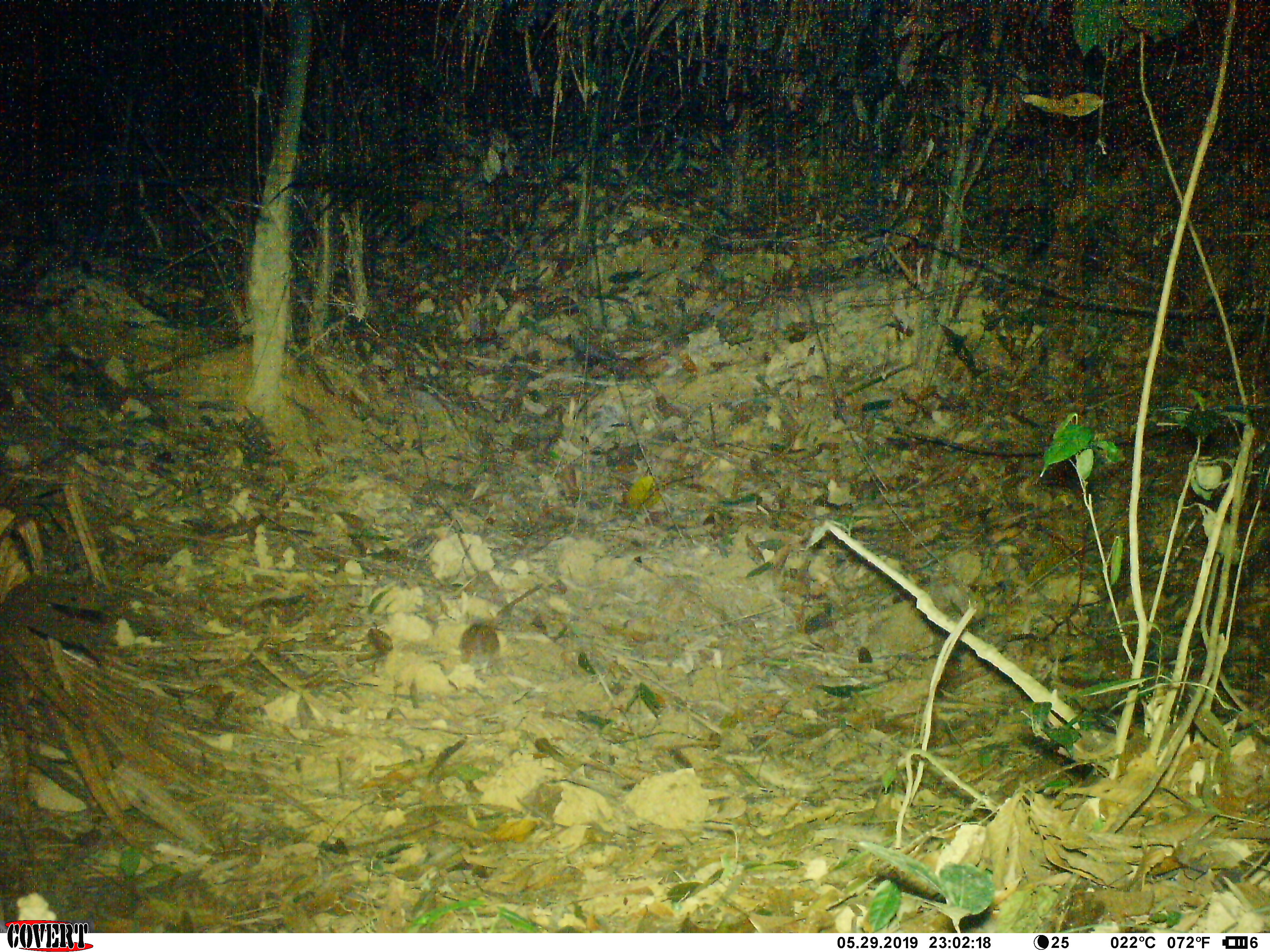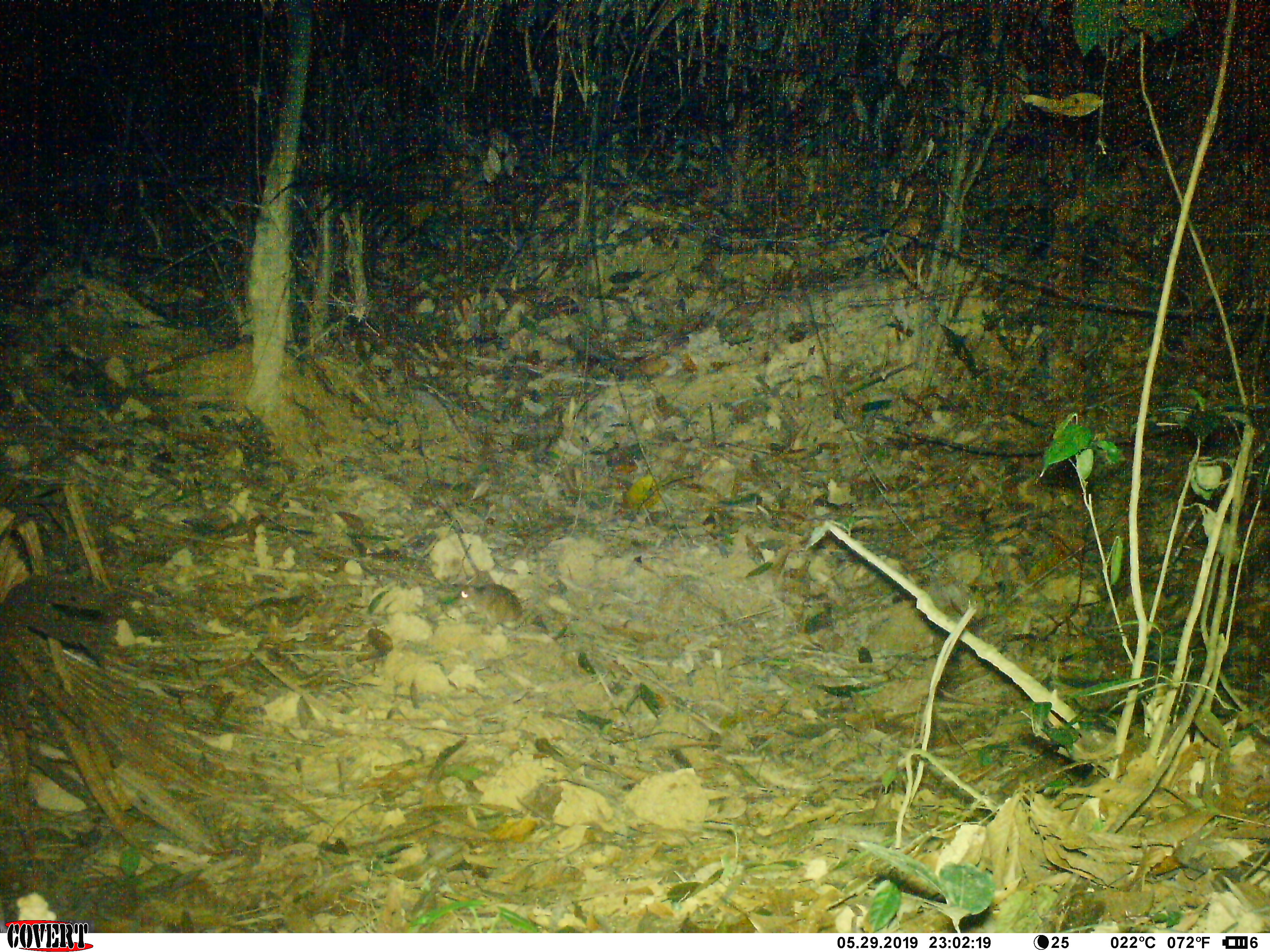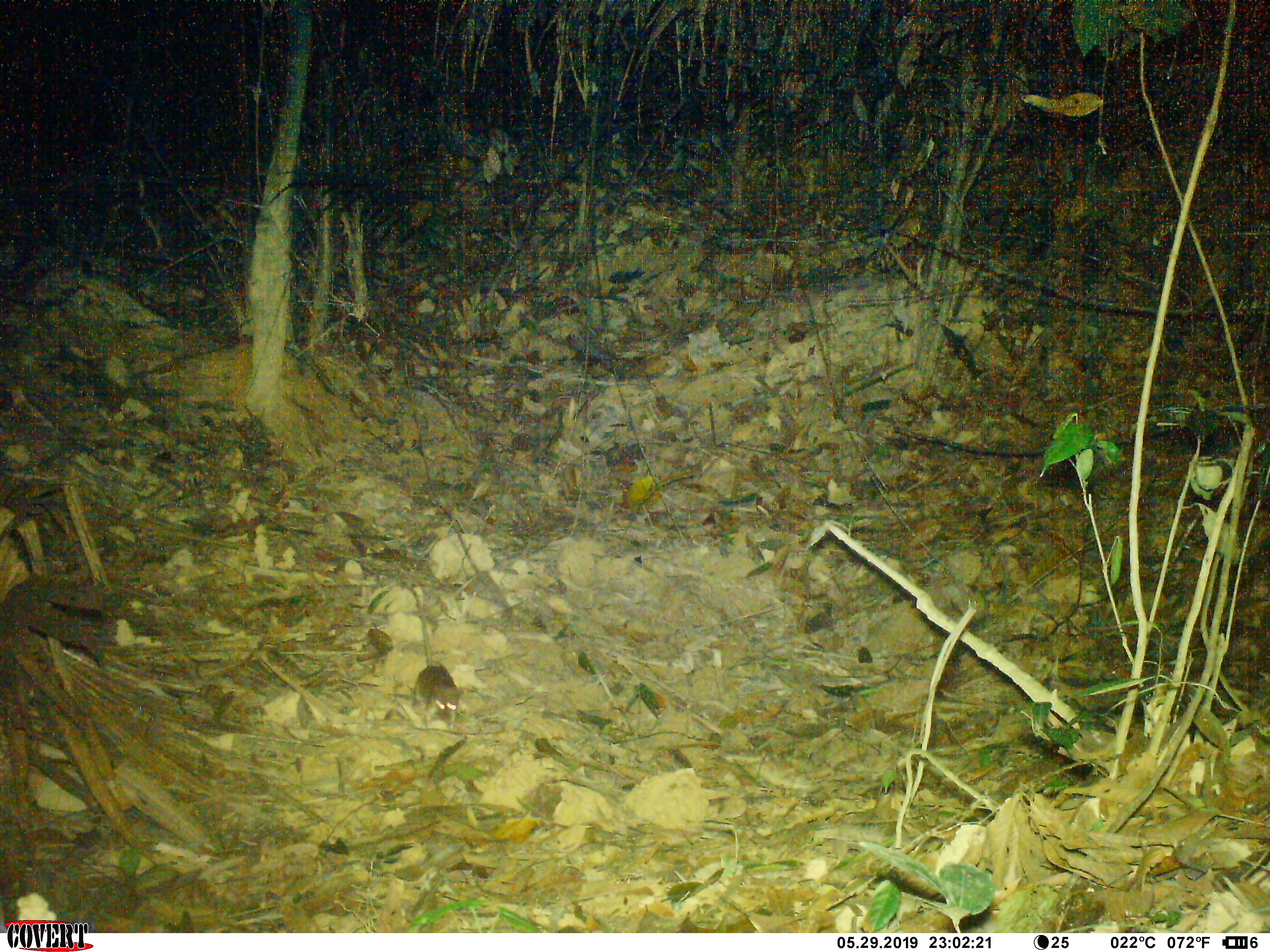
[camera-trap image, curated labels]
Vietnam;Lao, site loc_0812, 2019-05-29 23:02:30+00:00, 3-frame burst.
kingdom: Animalia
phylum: Chordata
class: Mammalia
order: Rodentia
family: Muridae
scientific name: Muridae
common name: old-world mice and rats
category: unidentified murid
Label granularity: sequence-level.